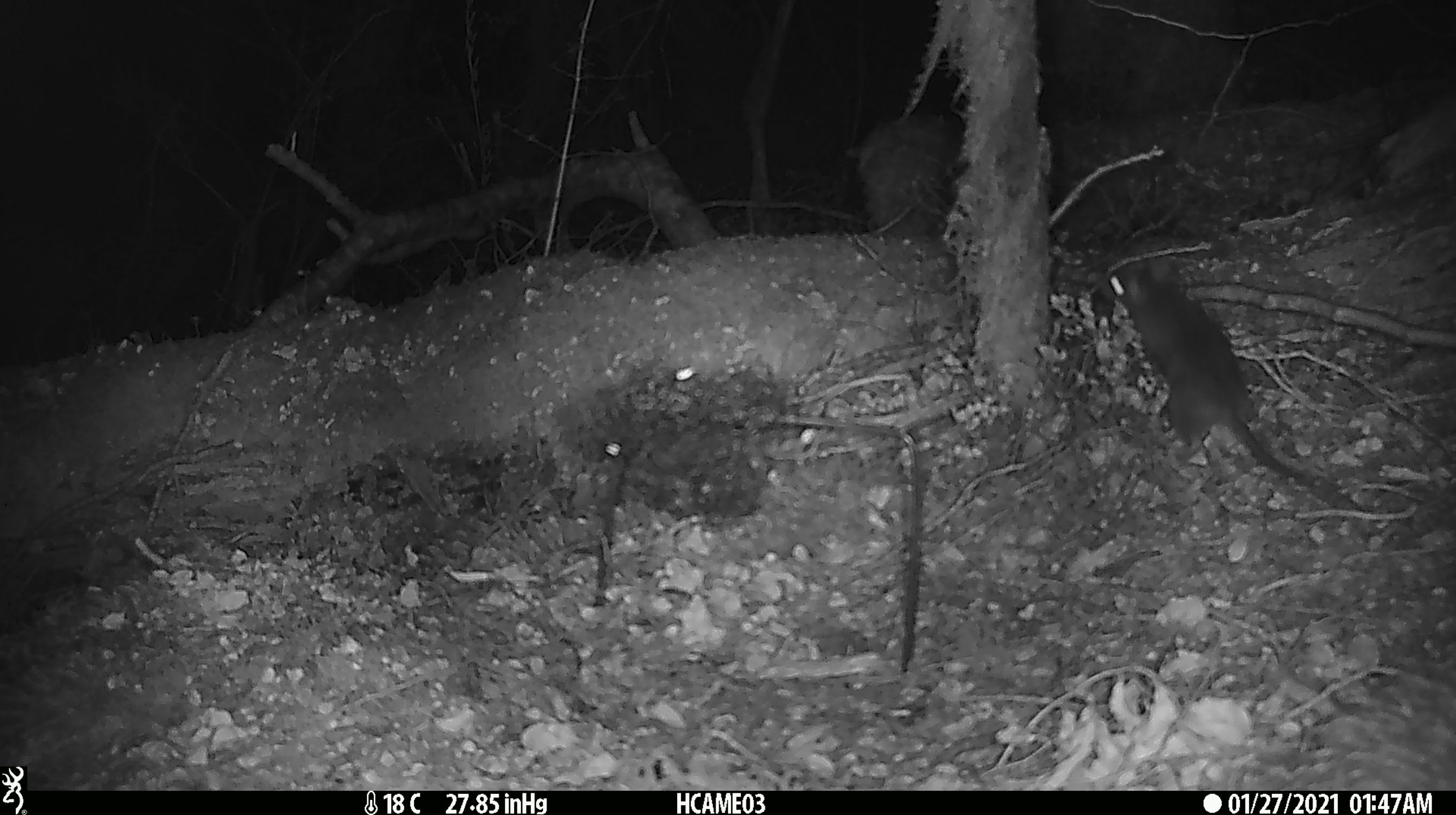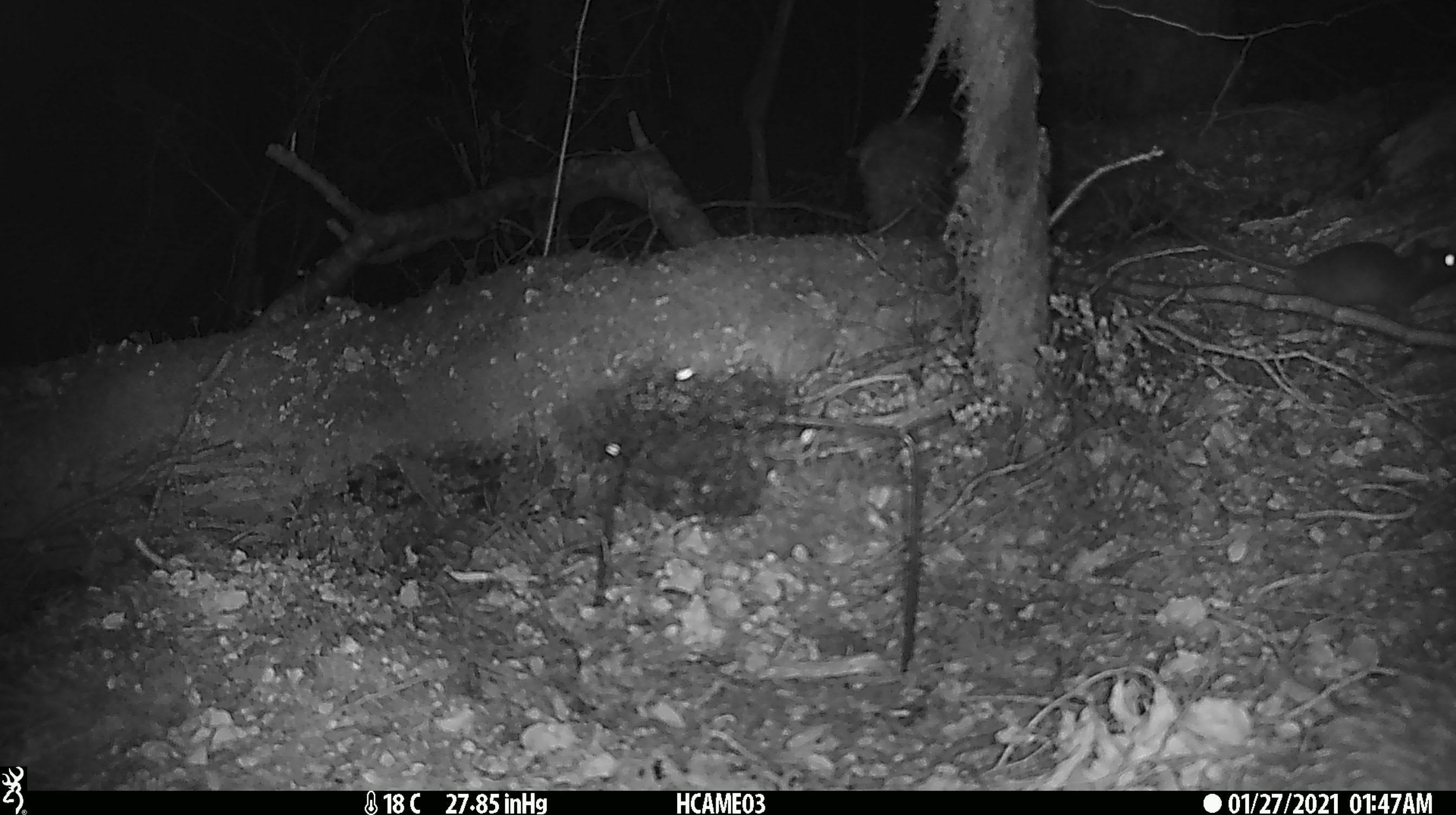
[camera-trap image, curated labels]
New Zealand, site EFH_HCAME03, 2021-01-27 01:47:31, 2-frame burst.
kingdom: Animalia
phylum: Chordata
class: Mammalia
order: Rodentia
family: Muridae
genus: Rattus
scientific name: Rattus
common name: rat